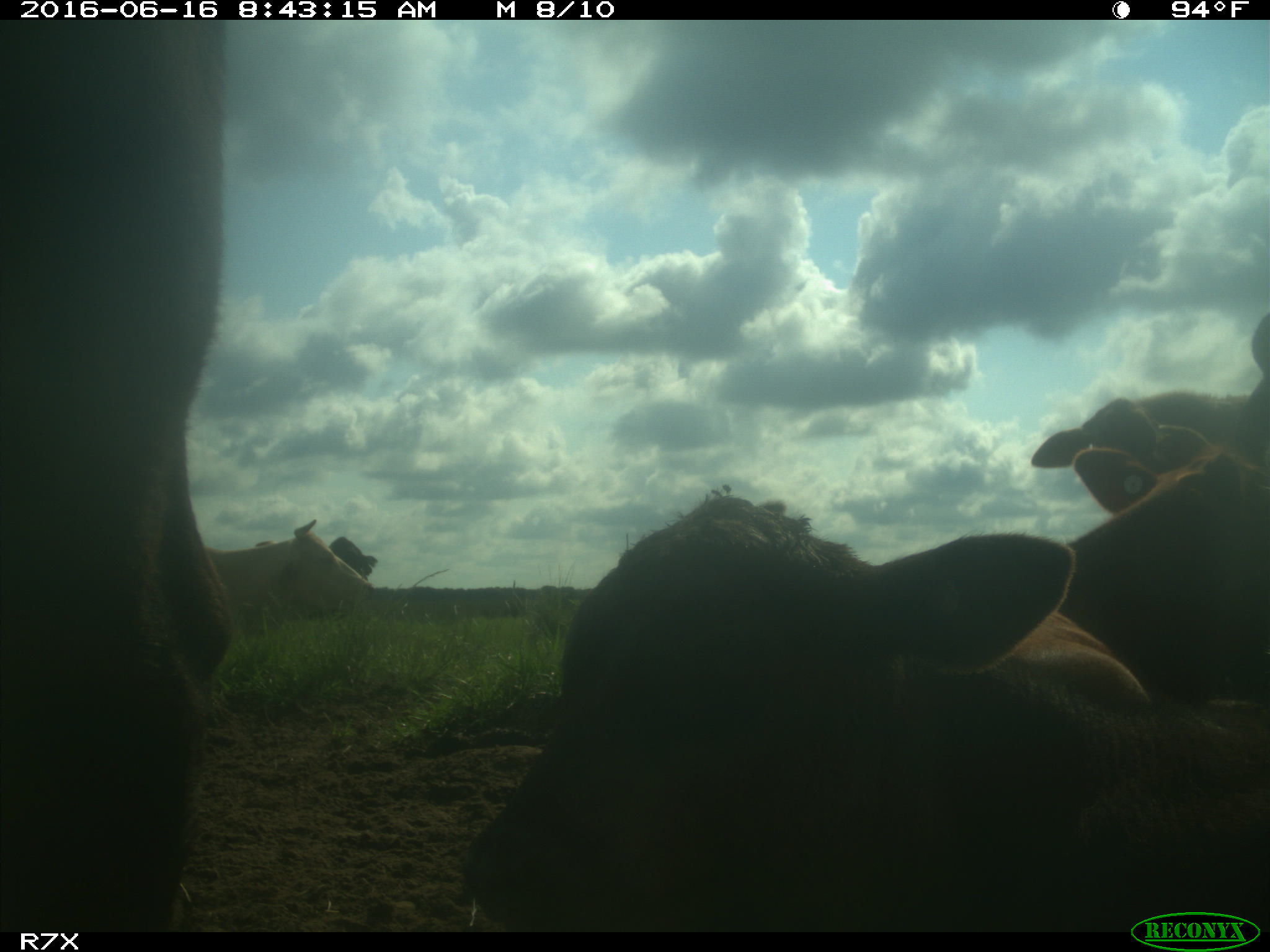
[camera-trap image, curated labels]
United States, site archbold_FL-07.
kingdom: Animalia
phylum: Chordata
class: Mammalia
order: Artiodactyla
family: Bovidae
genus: Bos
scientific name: Bos taurus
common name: domestic cow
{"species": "Bos taurus (domestic cow)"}